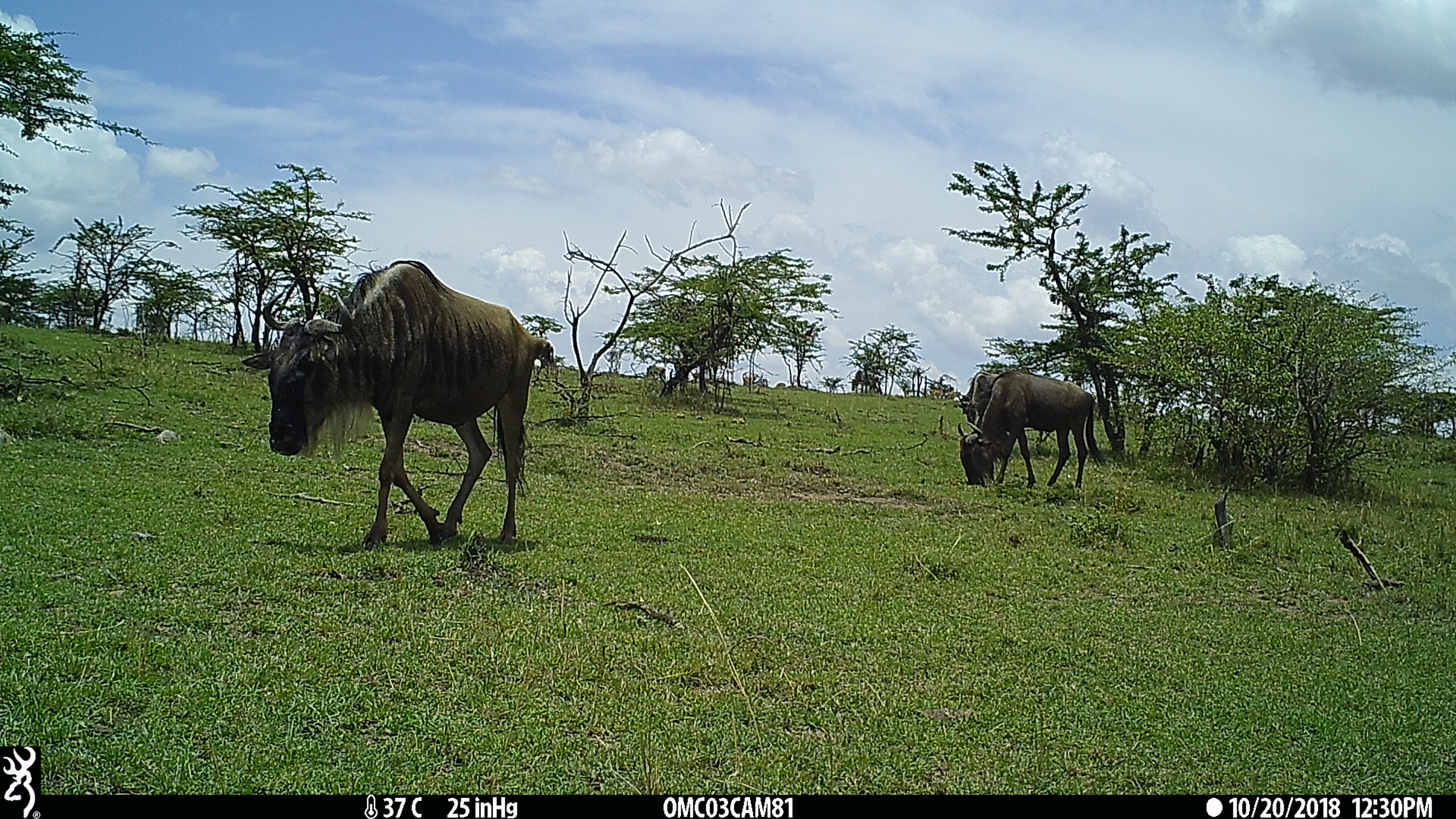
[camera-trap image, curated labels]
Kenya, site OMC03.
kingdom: Animalia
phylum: Chordata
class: Mammalia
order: Artiodactyla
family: Bovidae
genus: Connochaetes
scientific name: Connochaetes taurinus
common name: blue wildebeest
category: wildebeest